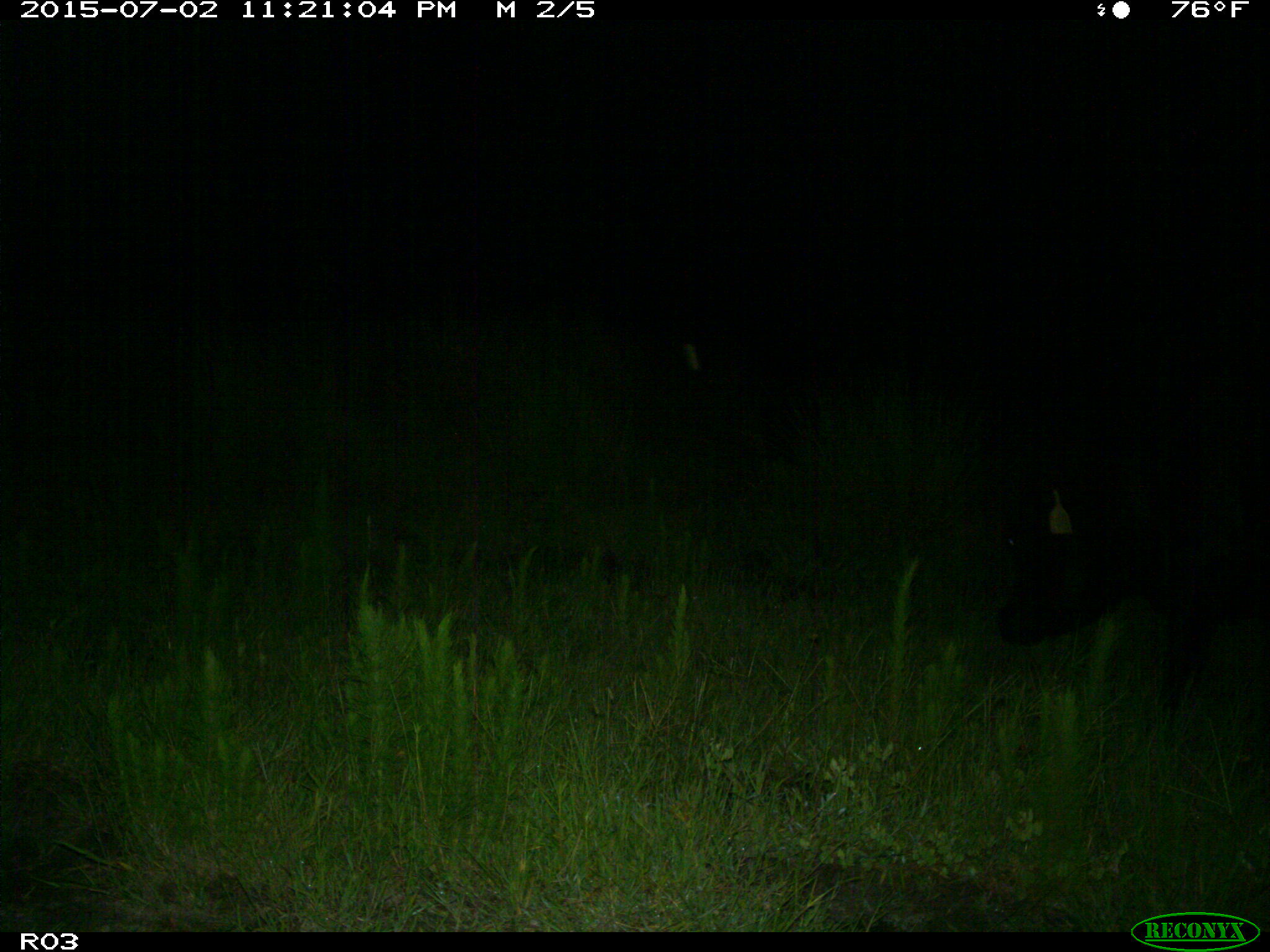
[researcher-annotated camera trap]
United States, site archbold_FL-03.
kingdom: Animalia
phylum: Chordata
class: Mammalia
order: Artiodactyla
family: Bovidae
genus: Bos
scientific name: Bos taurus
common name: domestic cow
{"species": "Bos taurus (domestic cow)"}